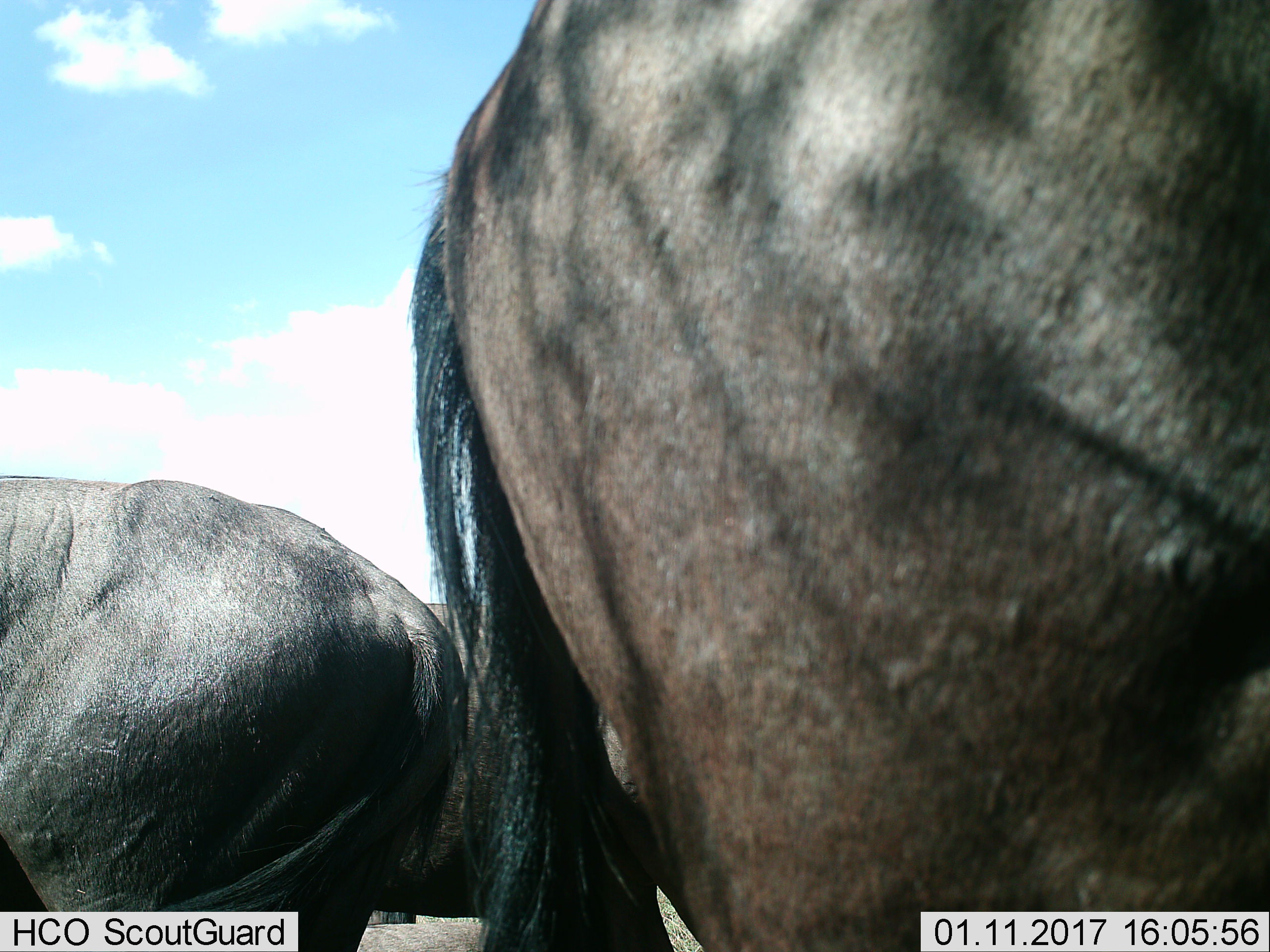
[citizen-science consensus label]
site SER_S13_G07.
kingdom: Animalia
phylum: Chordata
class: Mammalia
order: Artiodactyla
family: Bovidae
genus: Connochaetes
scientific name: Connochaetes taurinus taurinus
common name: blue wildebeest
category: wildebeestblue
Wildebeestblue (blue wildebeest) (Connochaetes taurinus taurinus), count 2. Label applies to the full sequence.